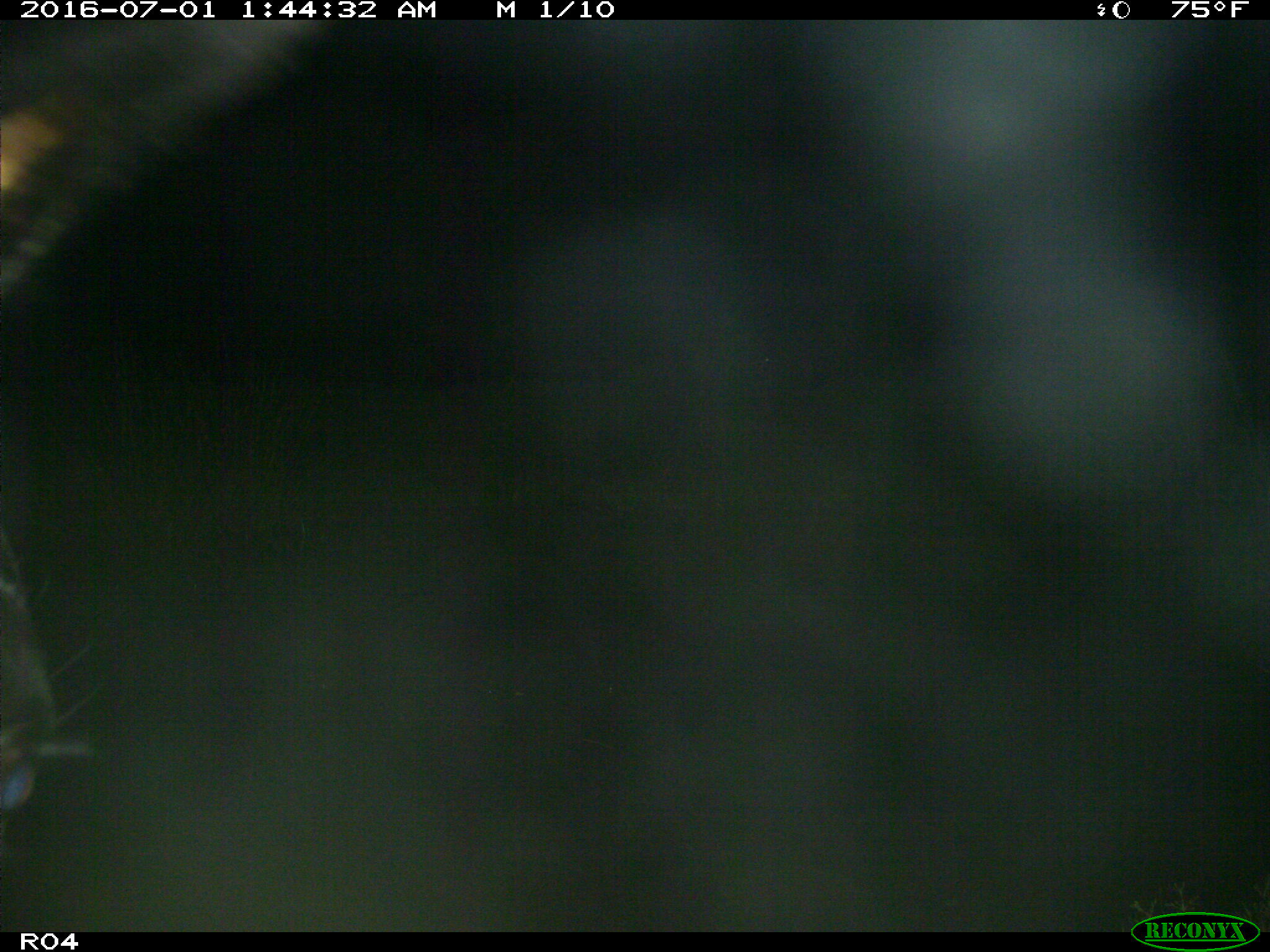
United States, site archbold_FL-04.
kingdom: Animalia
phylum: Chordata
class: Mammalia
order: Artiodactyla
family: Bovidae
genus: Bos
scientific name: Bos taurus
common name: domestic cow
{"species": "Bos taurus (domestic cow)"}